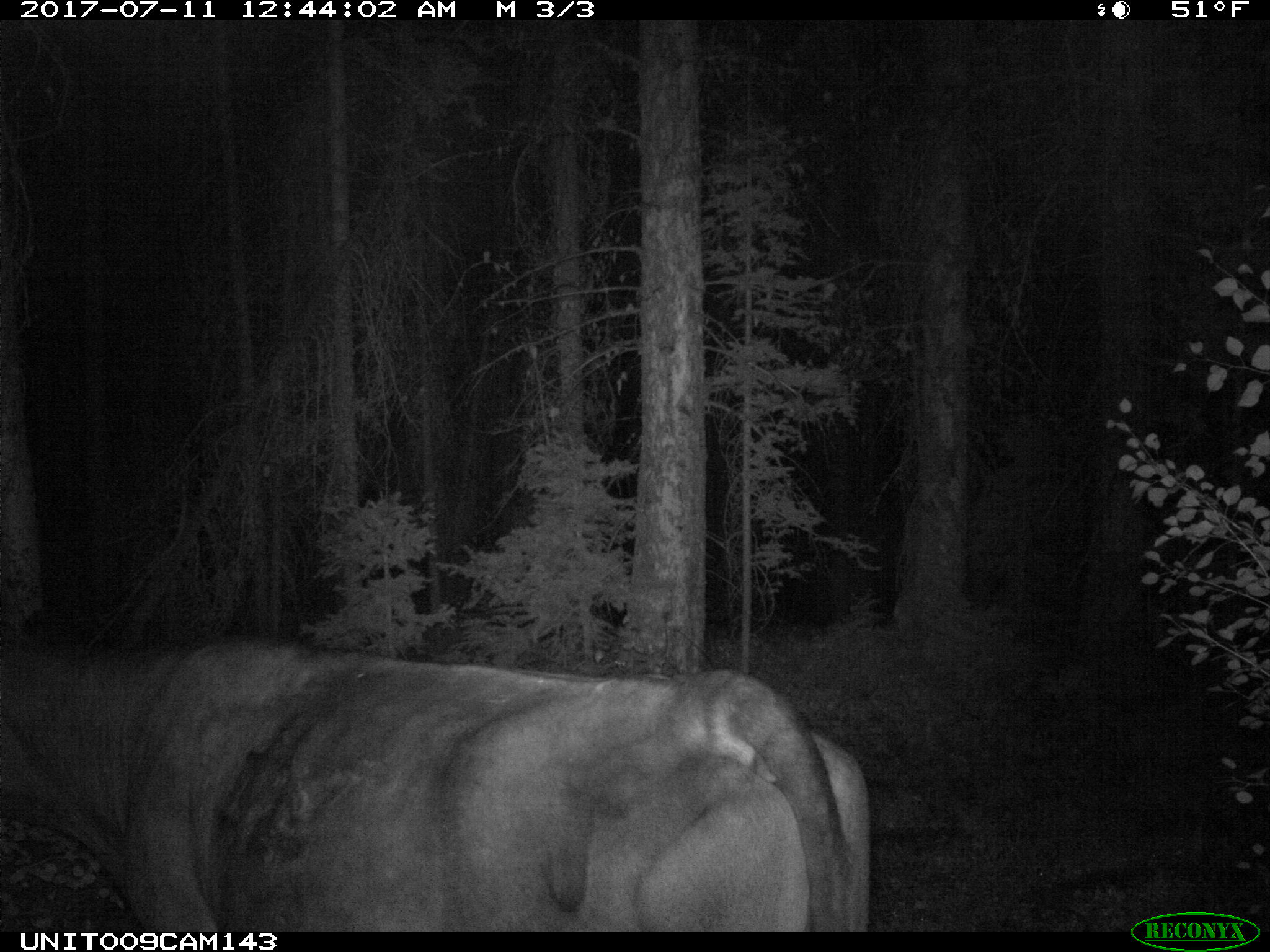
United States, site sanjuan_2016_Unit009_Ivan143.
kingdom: Animalia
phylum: Chordata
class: Mammalia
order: Artiodactyla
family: Bovidae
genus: Bos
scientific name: Bos taurus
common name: domestic cow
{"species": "Bos taurus (domestic cow)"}